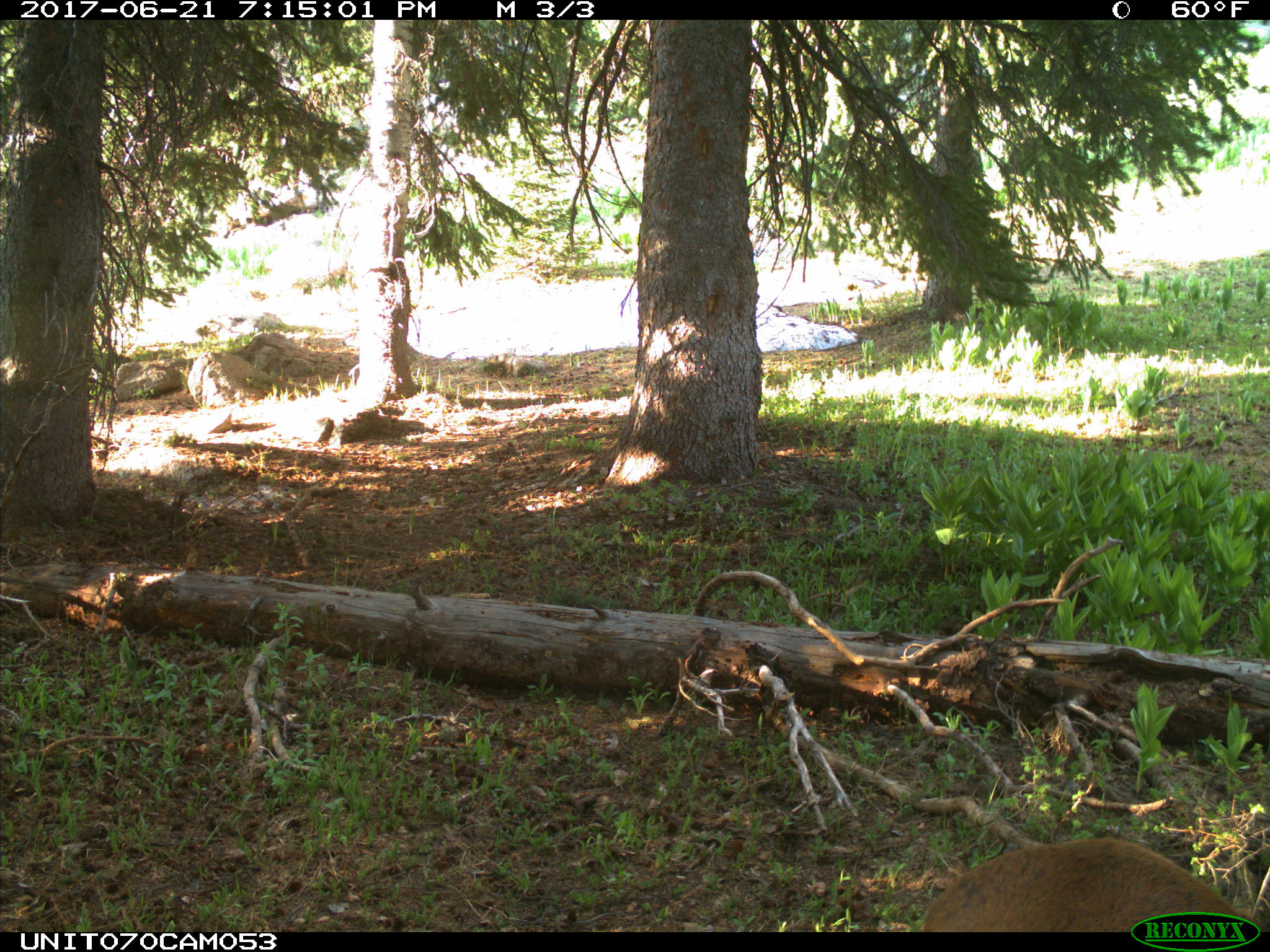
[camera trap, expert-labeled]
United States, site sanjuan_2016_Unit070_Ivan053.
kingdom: Animalia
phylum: Chordata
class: Mammalia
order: Artiodactyla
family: Cervidae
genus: Cervus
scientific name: Cervus elaphus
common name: red deer